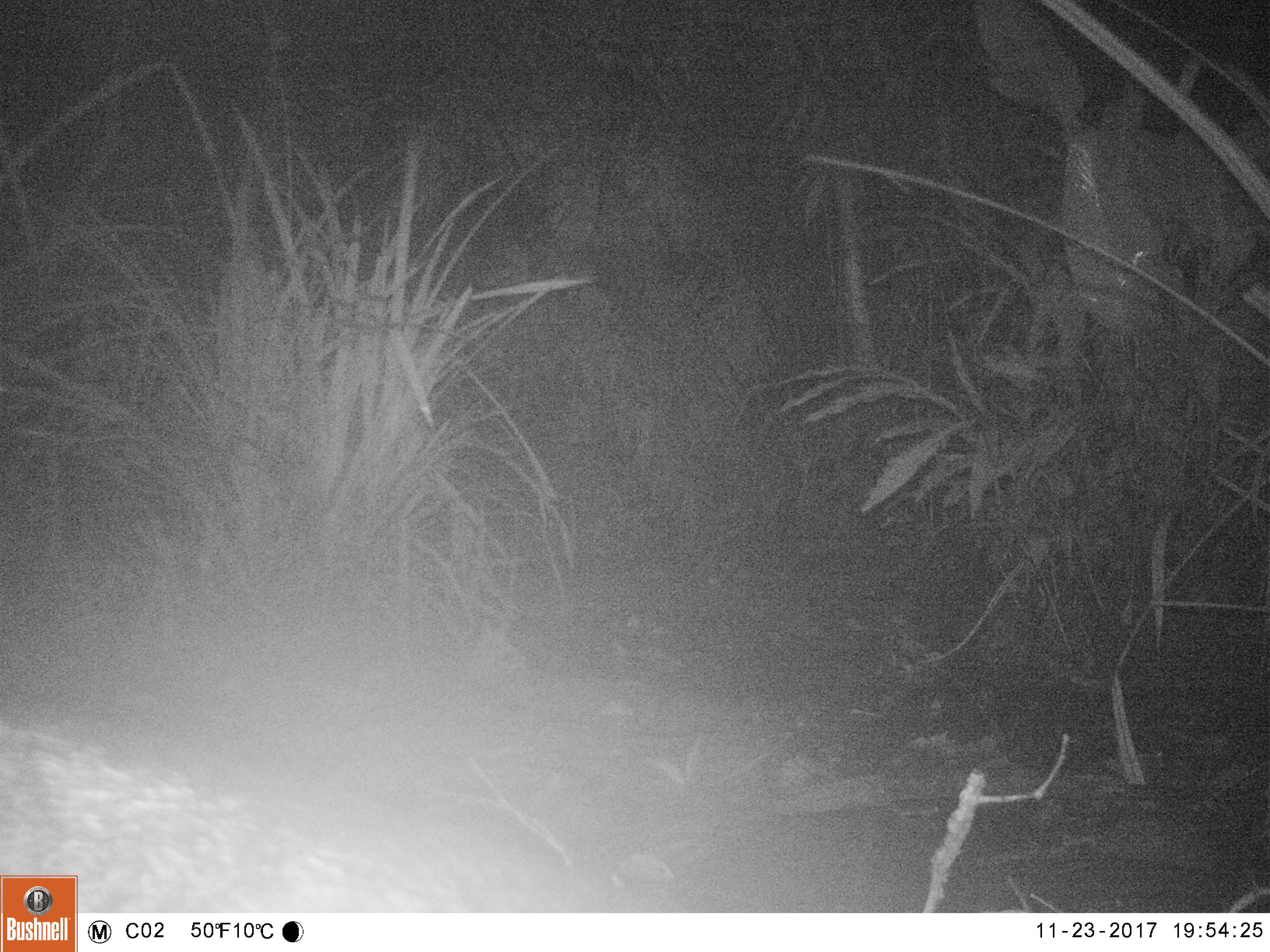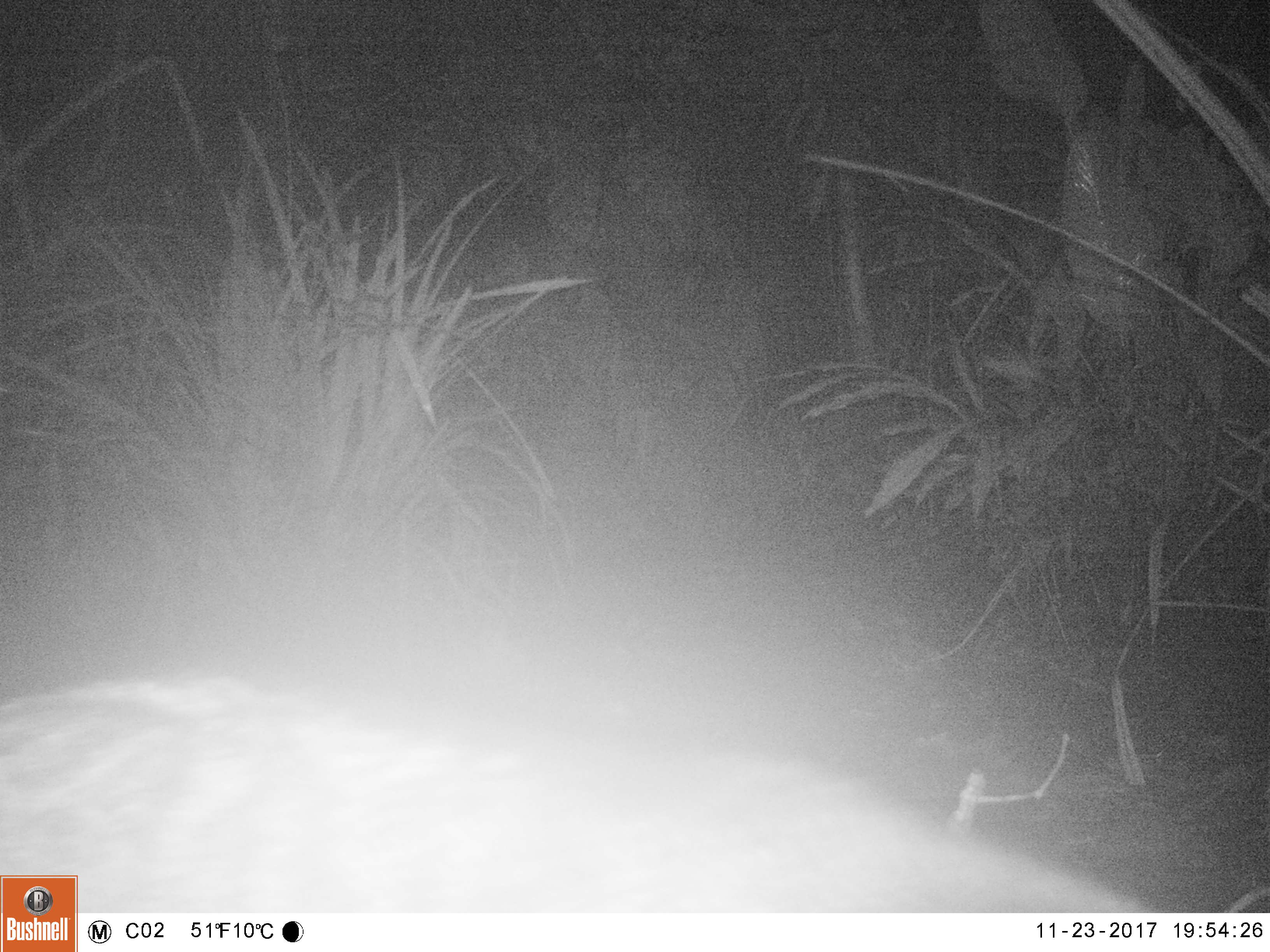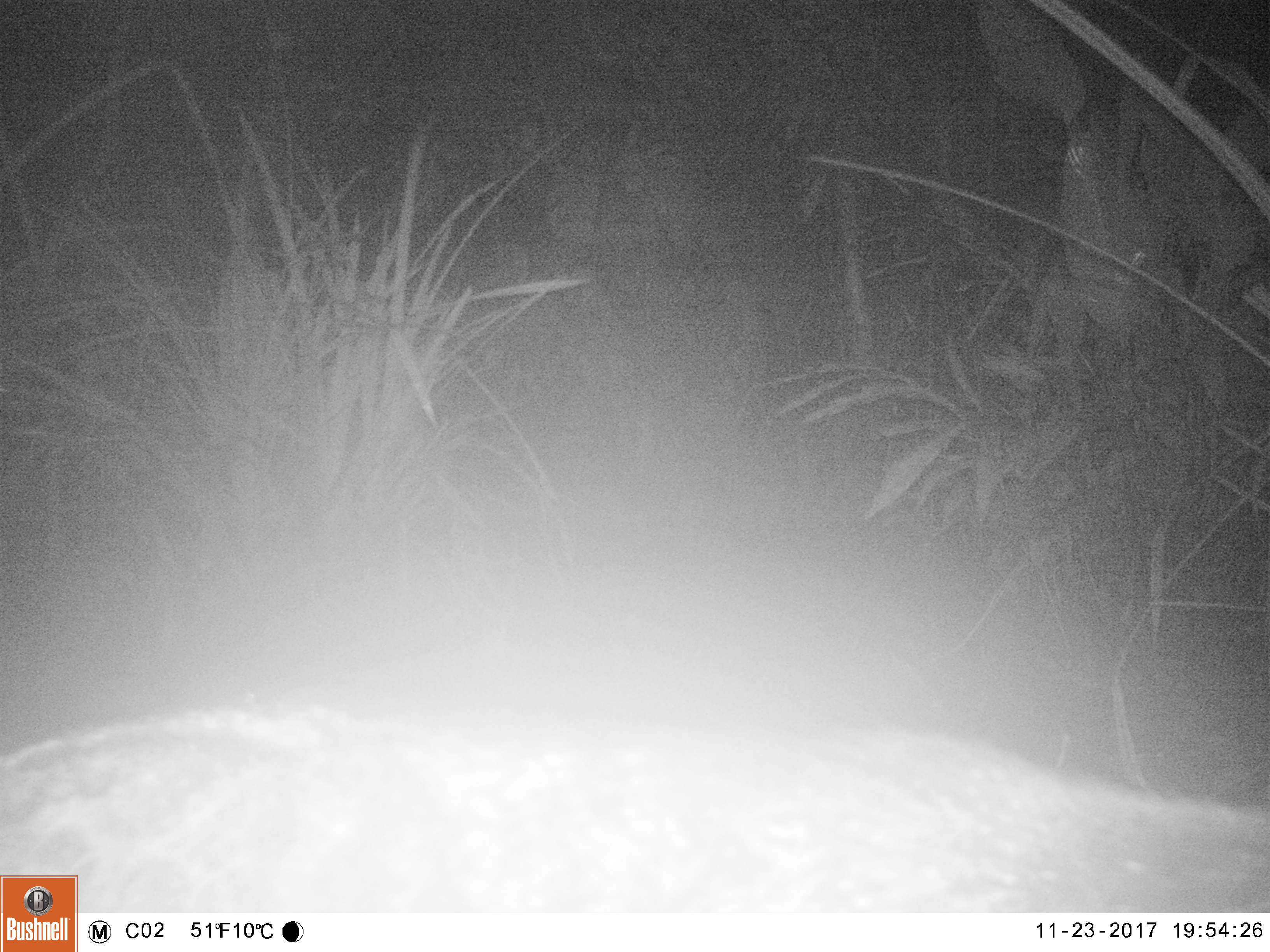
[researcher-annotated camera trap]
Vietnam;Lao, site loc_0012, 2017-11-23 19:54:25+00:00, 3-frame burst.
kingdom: Animalia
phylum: Chordata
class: Mammalia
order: Carnivora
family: Viverridae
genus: Viverra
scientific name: Viverra zibetha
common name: large indian civet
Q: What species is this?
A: Large indian civet (Viverra zibetha).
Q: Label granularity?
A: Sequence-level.